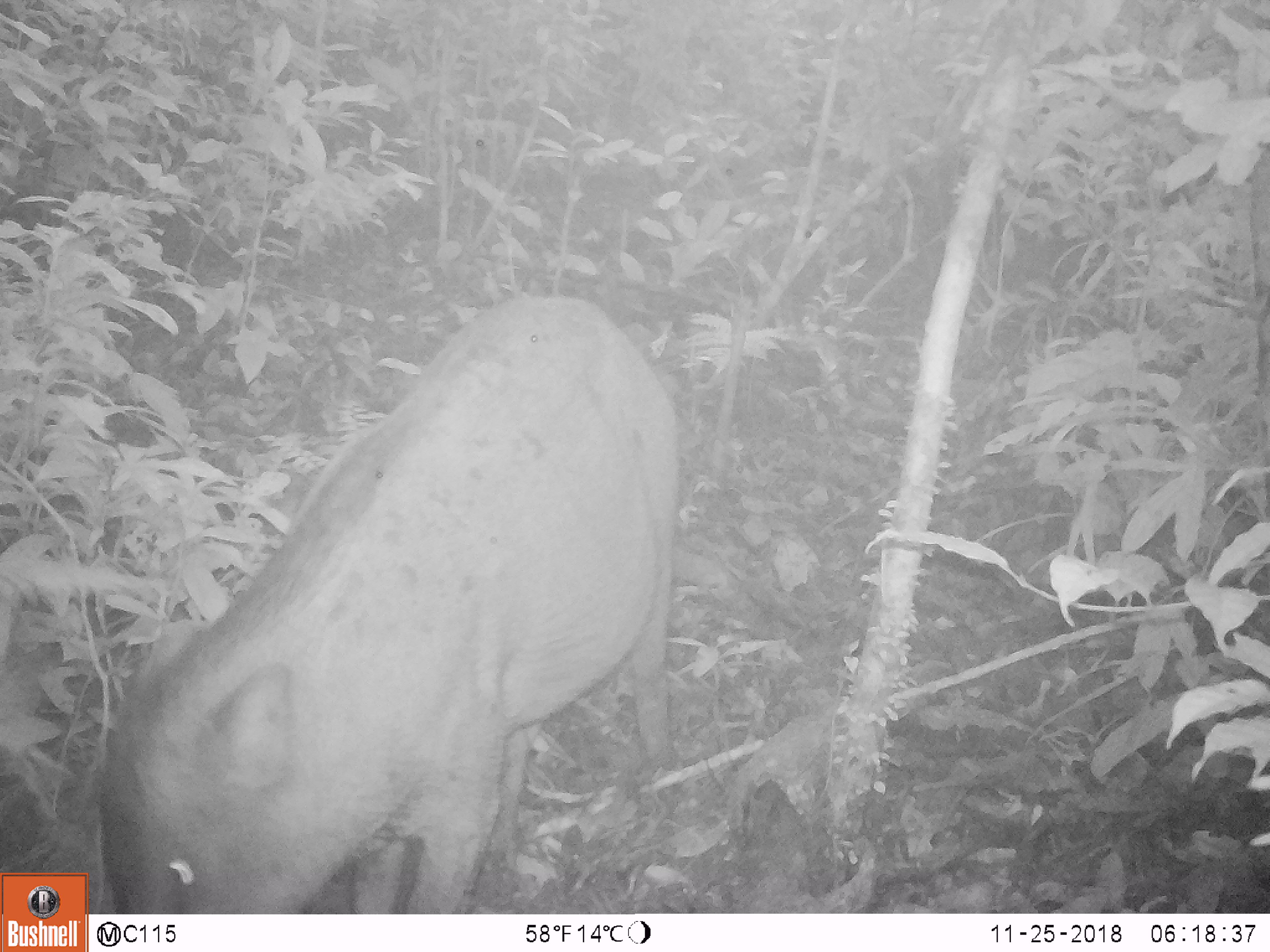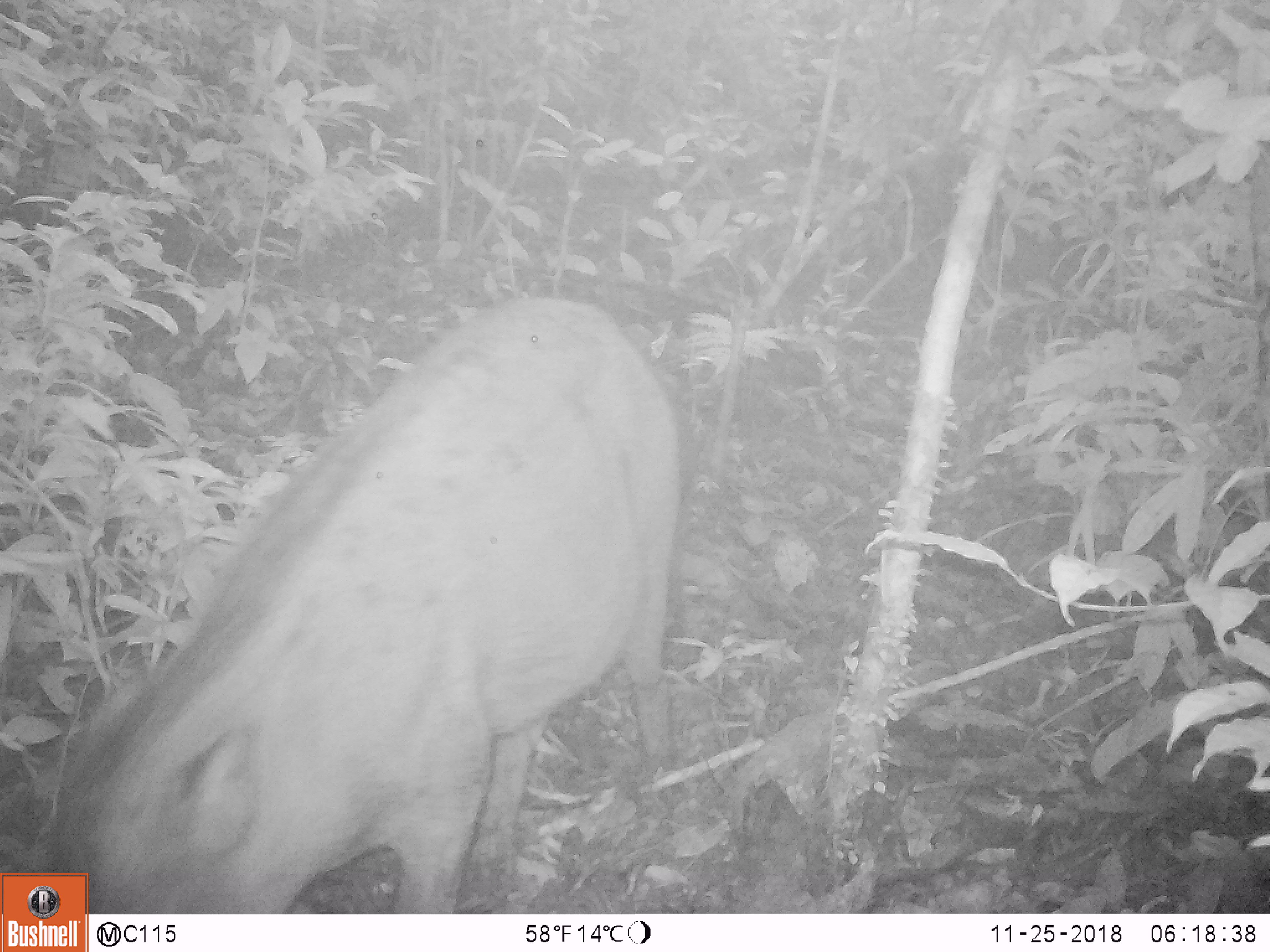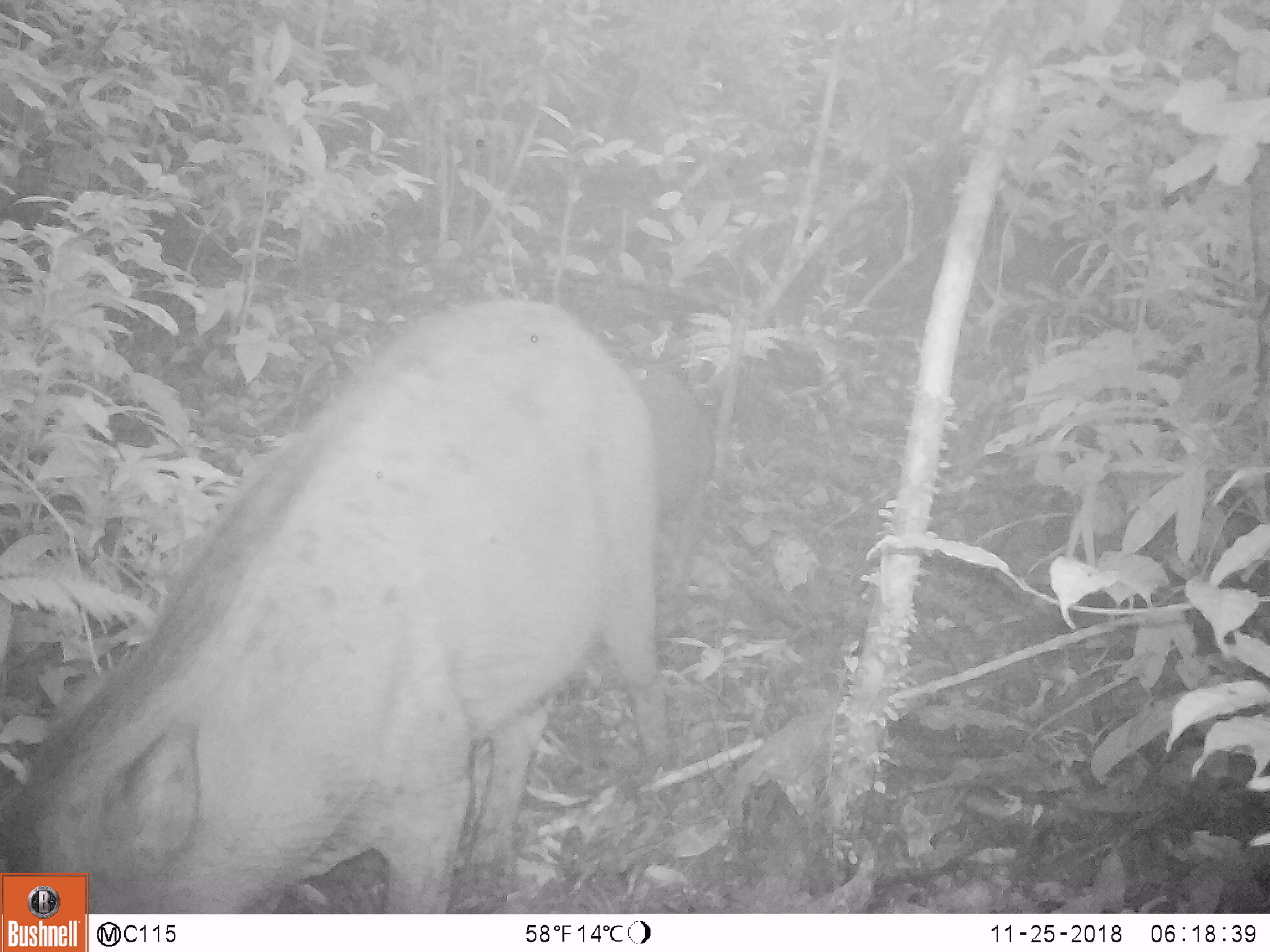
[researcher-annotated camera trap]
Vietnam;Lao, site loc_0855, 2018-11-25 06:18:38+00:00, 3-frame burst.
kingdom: Animalia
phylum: Chordata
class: Mammalia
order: Artiodactyla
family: Suidae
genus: Sus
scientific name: Sus scrofa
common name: eurasian wild pig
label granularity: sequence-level